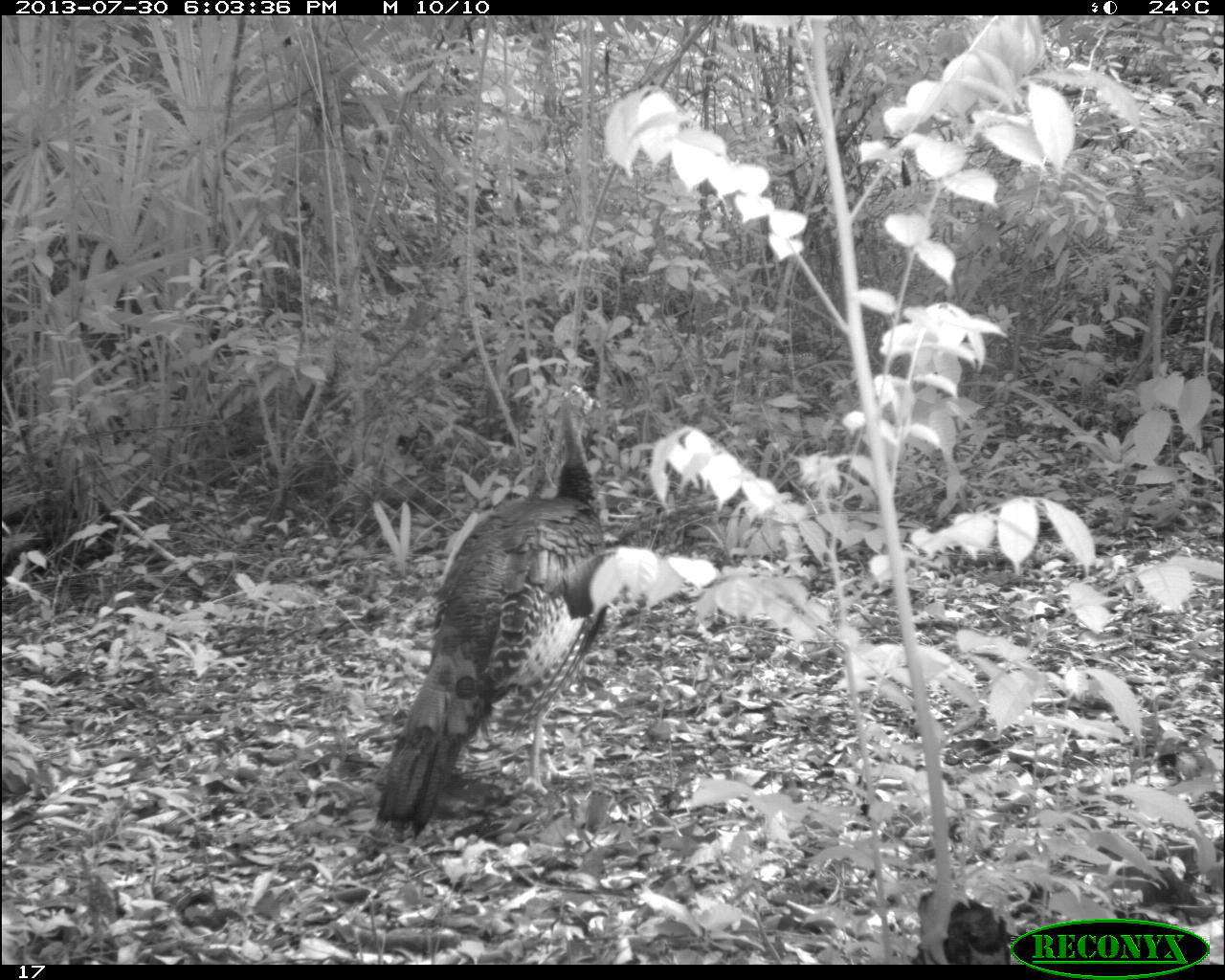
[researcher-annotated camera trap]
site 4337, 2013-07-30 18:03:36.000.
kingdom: Animalia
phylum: Chordata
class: Aves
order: Galliformes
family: Phasianidae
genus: Meleagris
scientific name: Meleagris ocellata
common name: ocellated turkey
Meleagris ocellata (ocellated turkey), count 2.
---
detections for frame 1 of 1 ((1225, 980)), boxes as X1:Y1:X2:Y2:
meleagris ocellata: 371:383:607:837